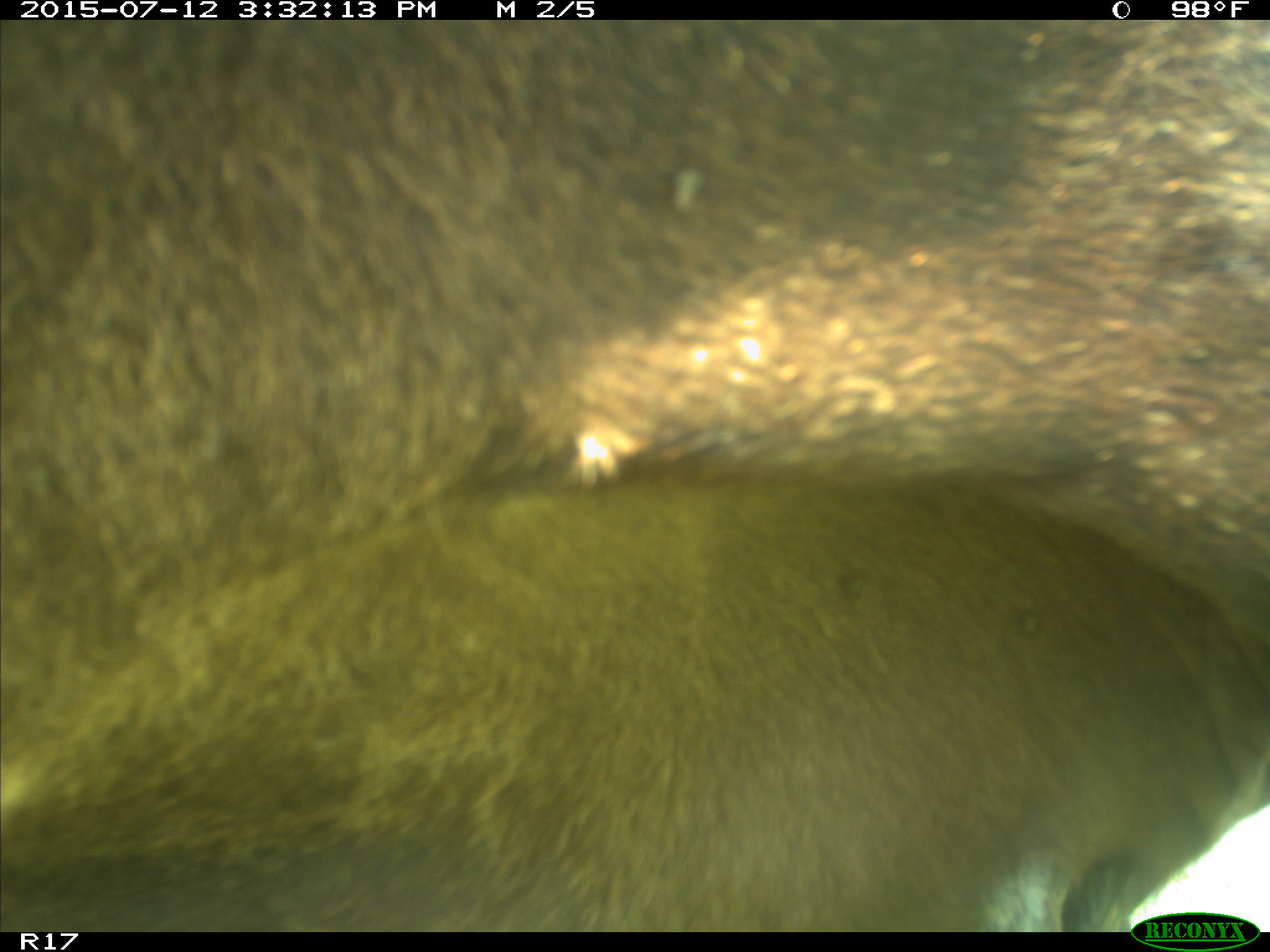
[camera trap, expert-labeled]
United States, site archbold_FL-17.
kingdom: Animalia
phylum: Chordata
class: Mammalia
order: Artiodactyla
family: Bovidae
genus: Bos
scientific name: Bos taurus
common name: domestic cow